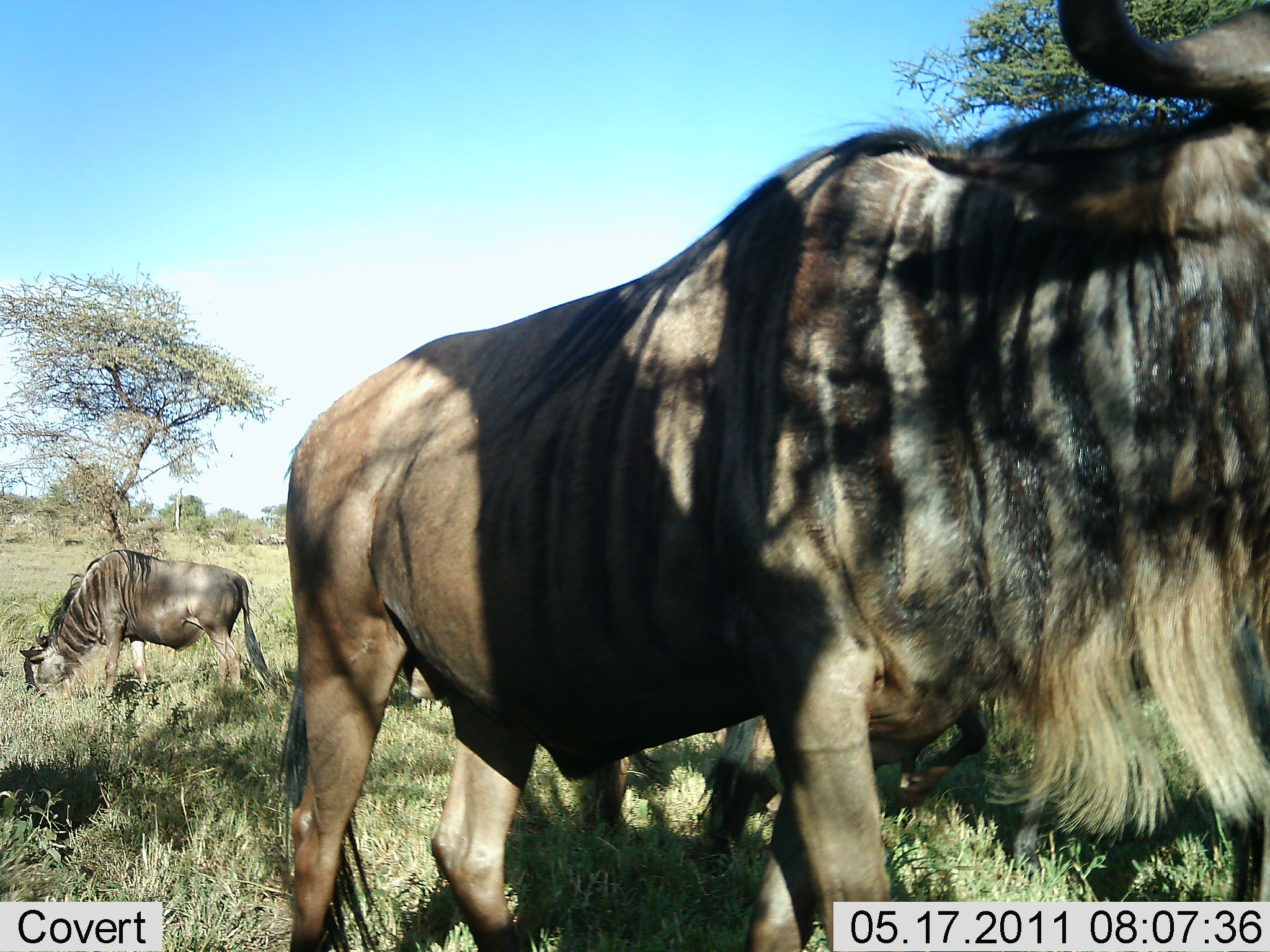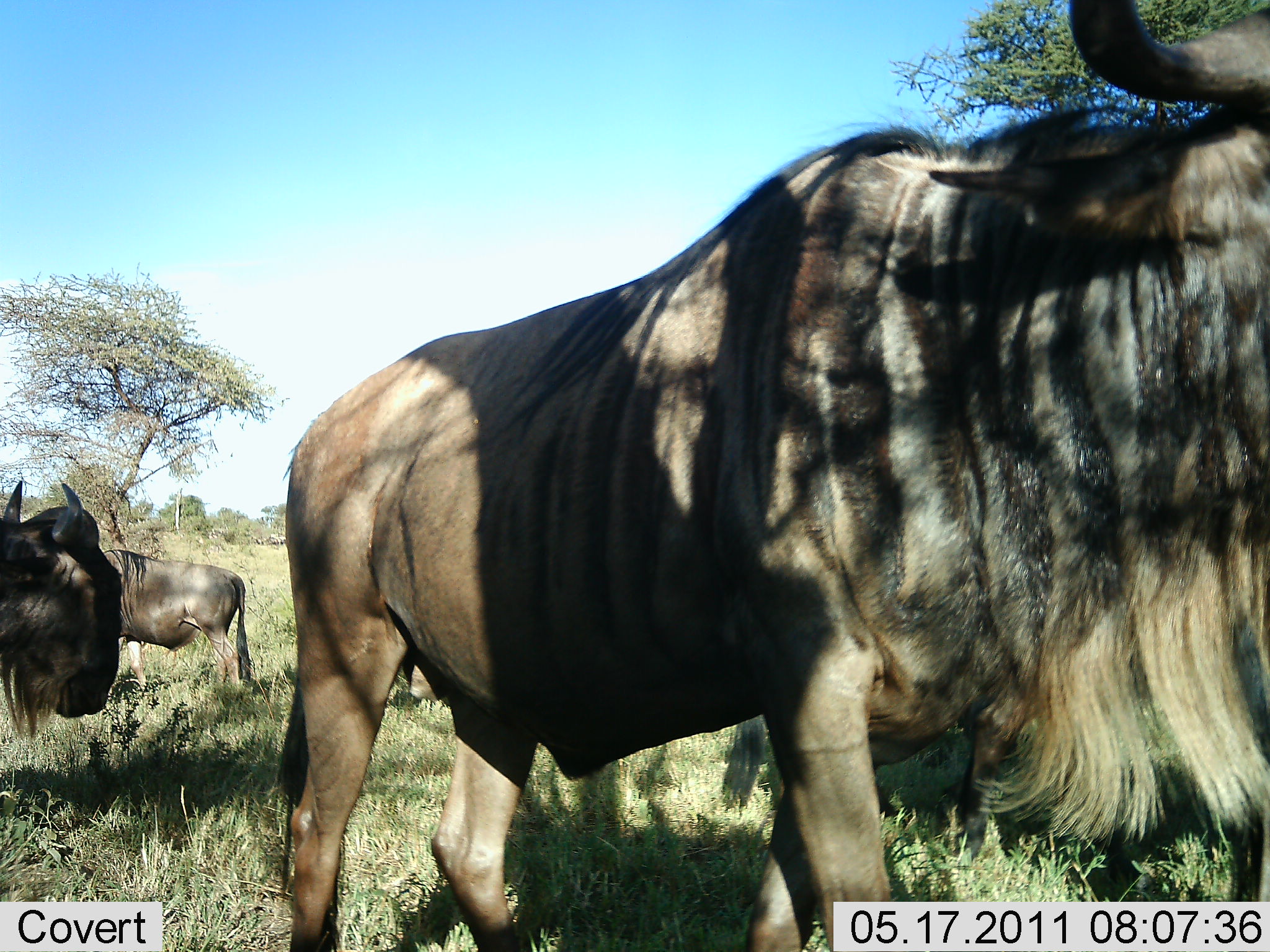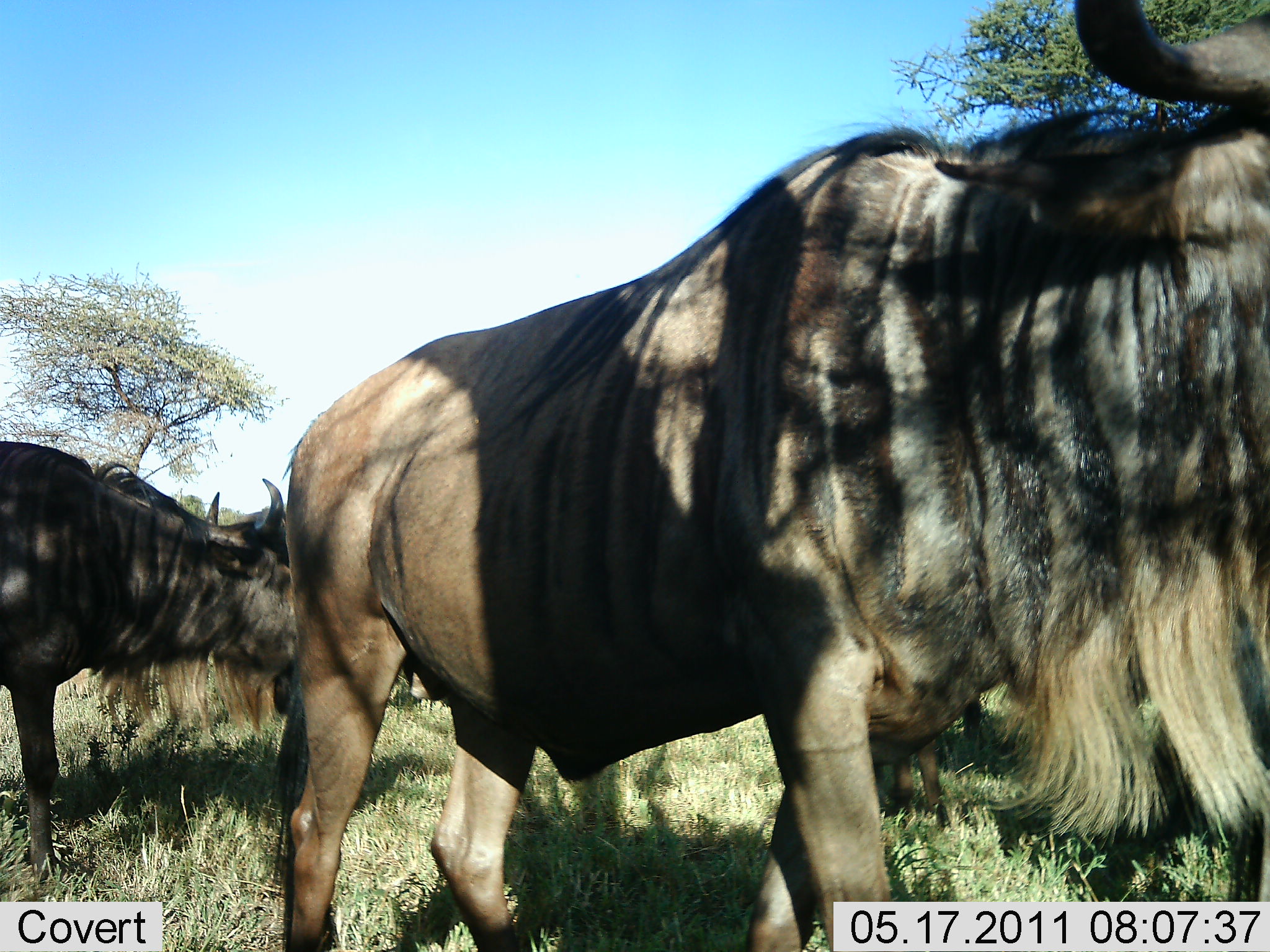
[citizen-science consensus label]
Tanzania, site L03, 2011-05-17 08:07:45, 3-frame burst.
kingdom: Animalia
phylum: Chordata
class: Mammalia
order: Artiodactyla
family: Bovidae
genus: Connochaetes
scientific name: Connochaetes taurinus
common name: blue wildebeest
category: wildebeest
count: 4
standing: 75%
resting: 0%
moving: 75%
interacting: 0%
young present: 0%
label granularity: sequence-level